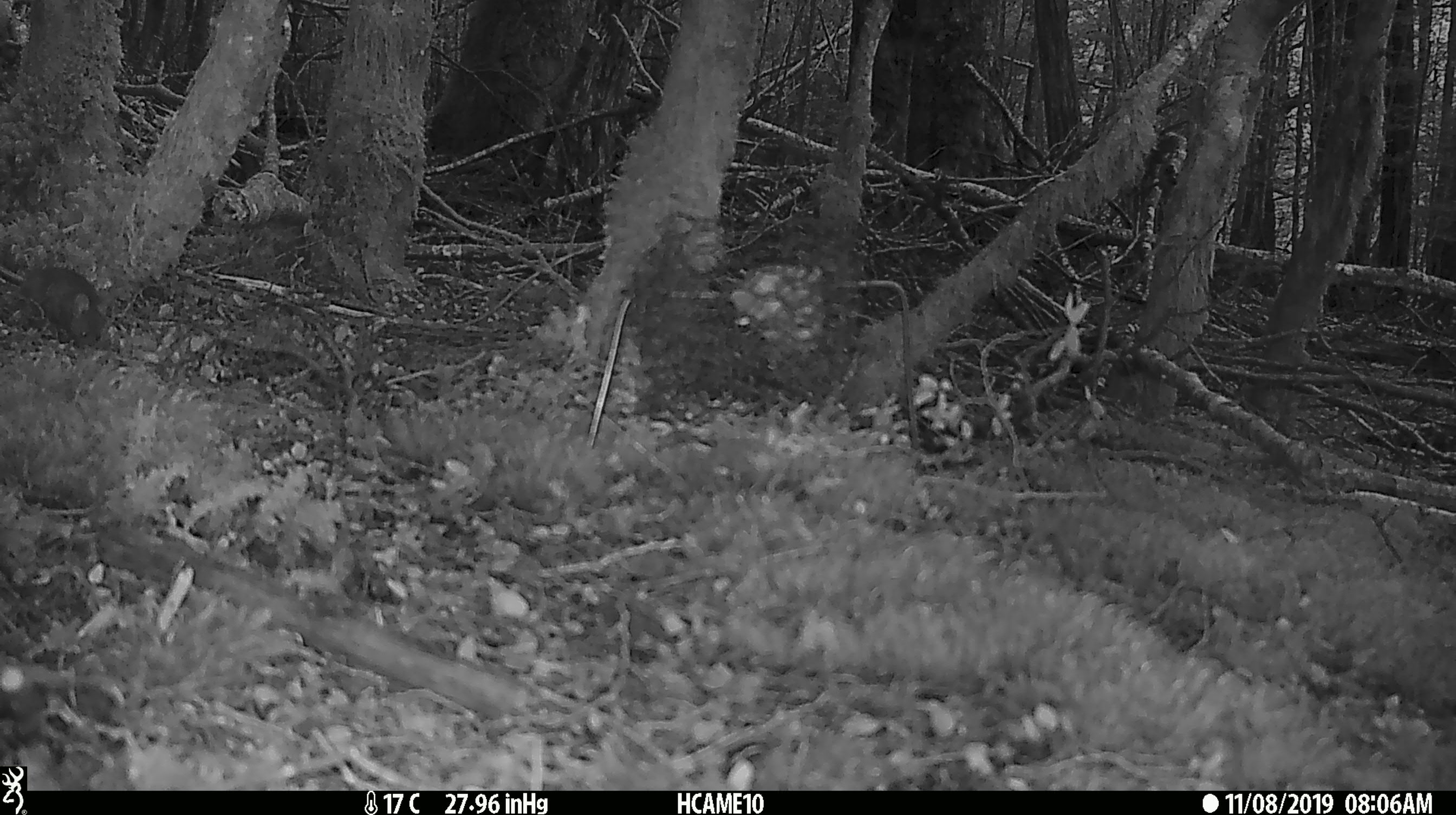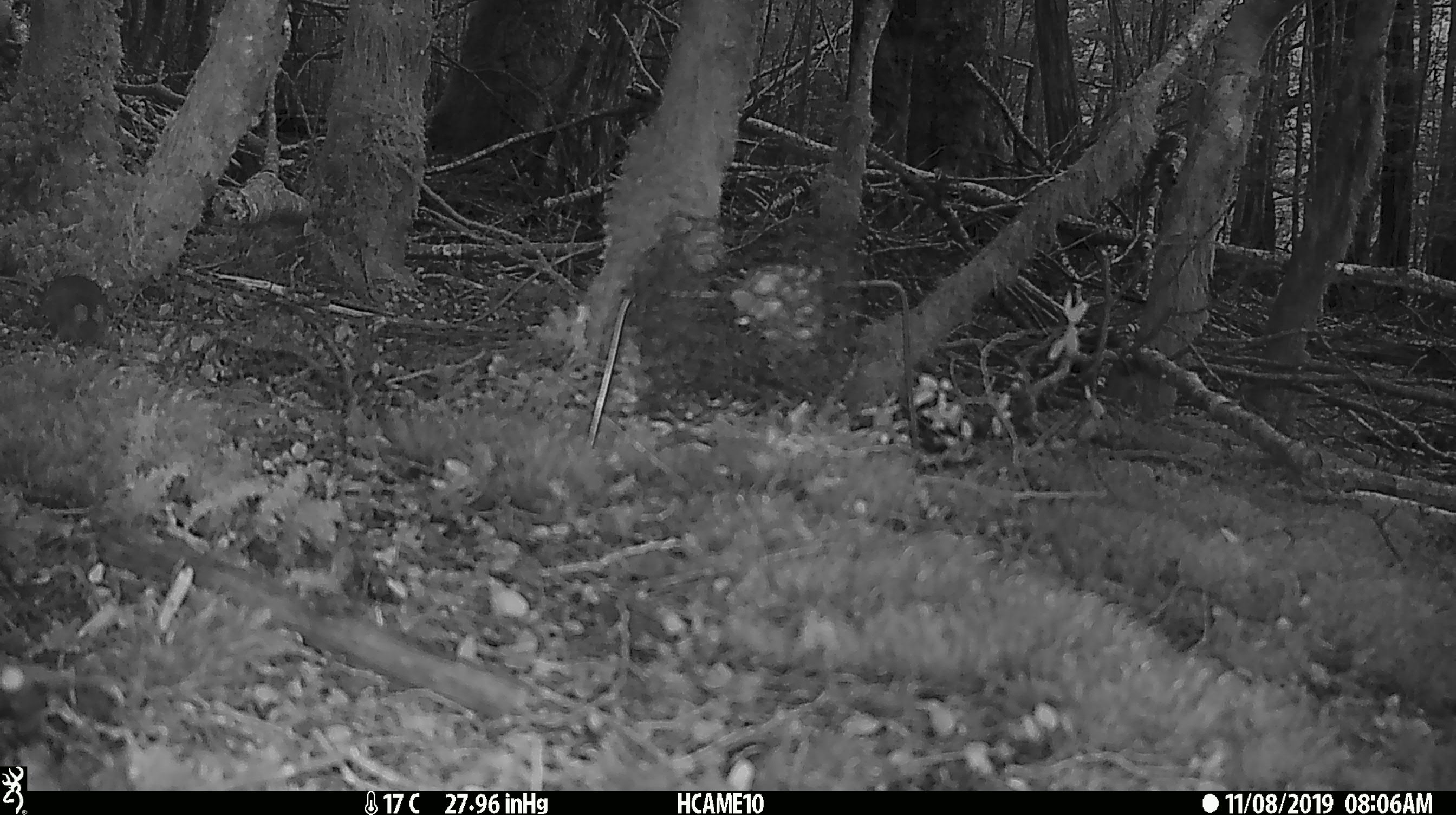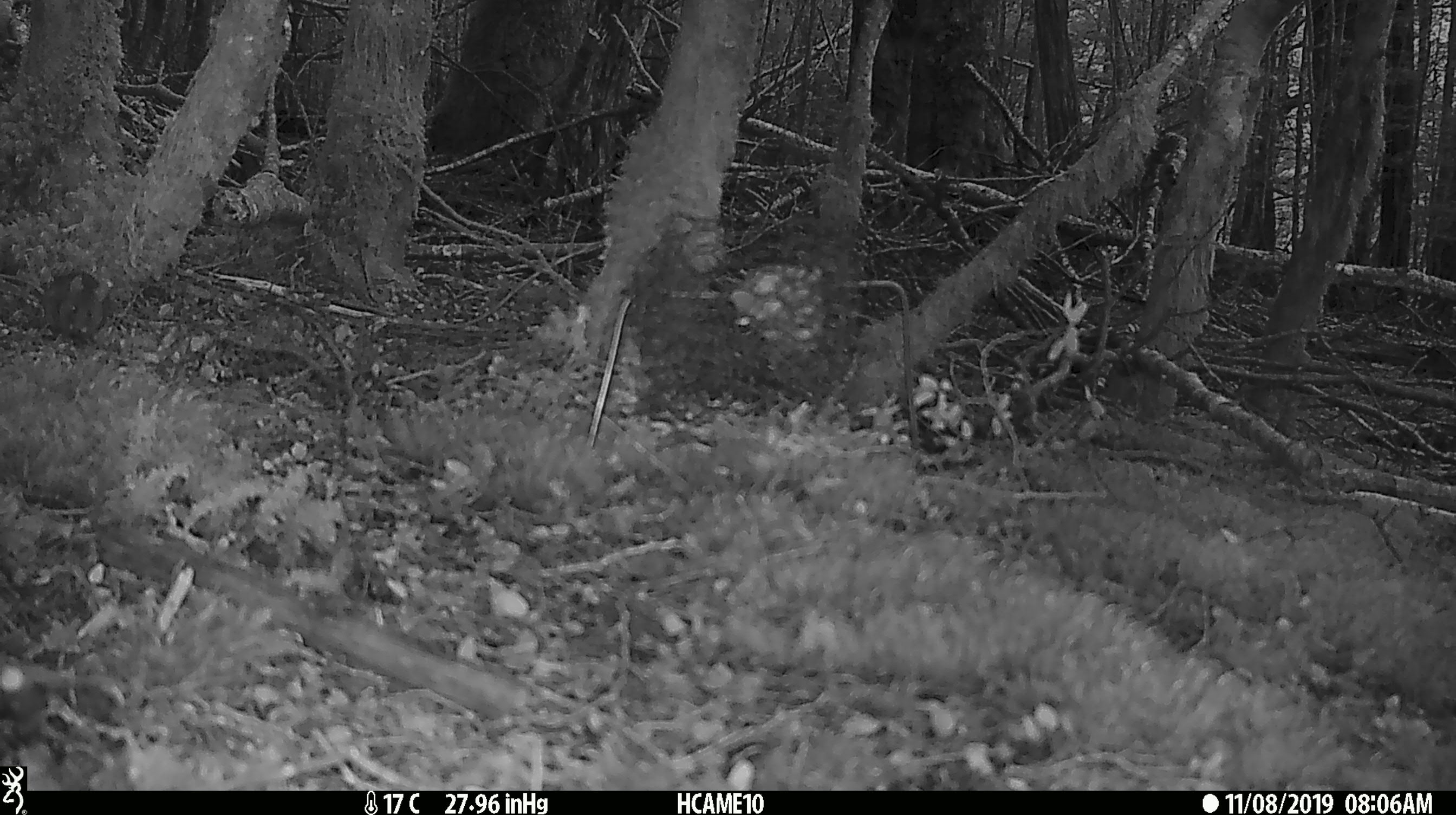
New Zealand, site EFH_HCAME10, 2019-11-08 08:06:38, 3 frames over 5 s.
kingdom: Animalia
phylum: Chordata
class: Mammalia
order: Rodentia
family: Muridae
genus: Mus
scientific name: Mus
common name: mouse